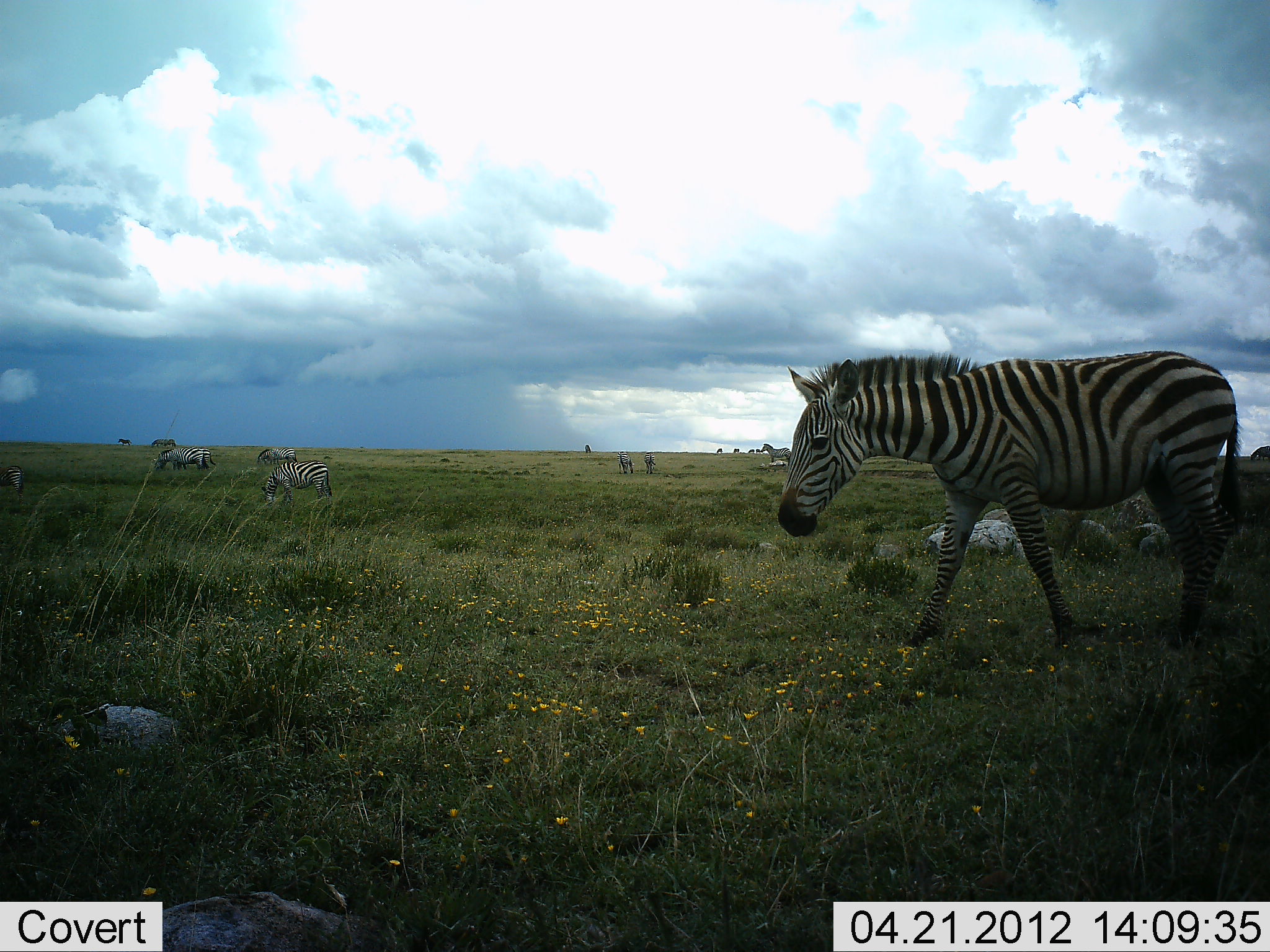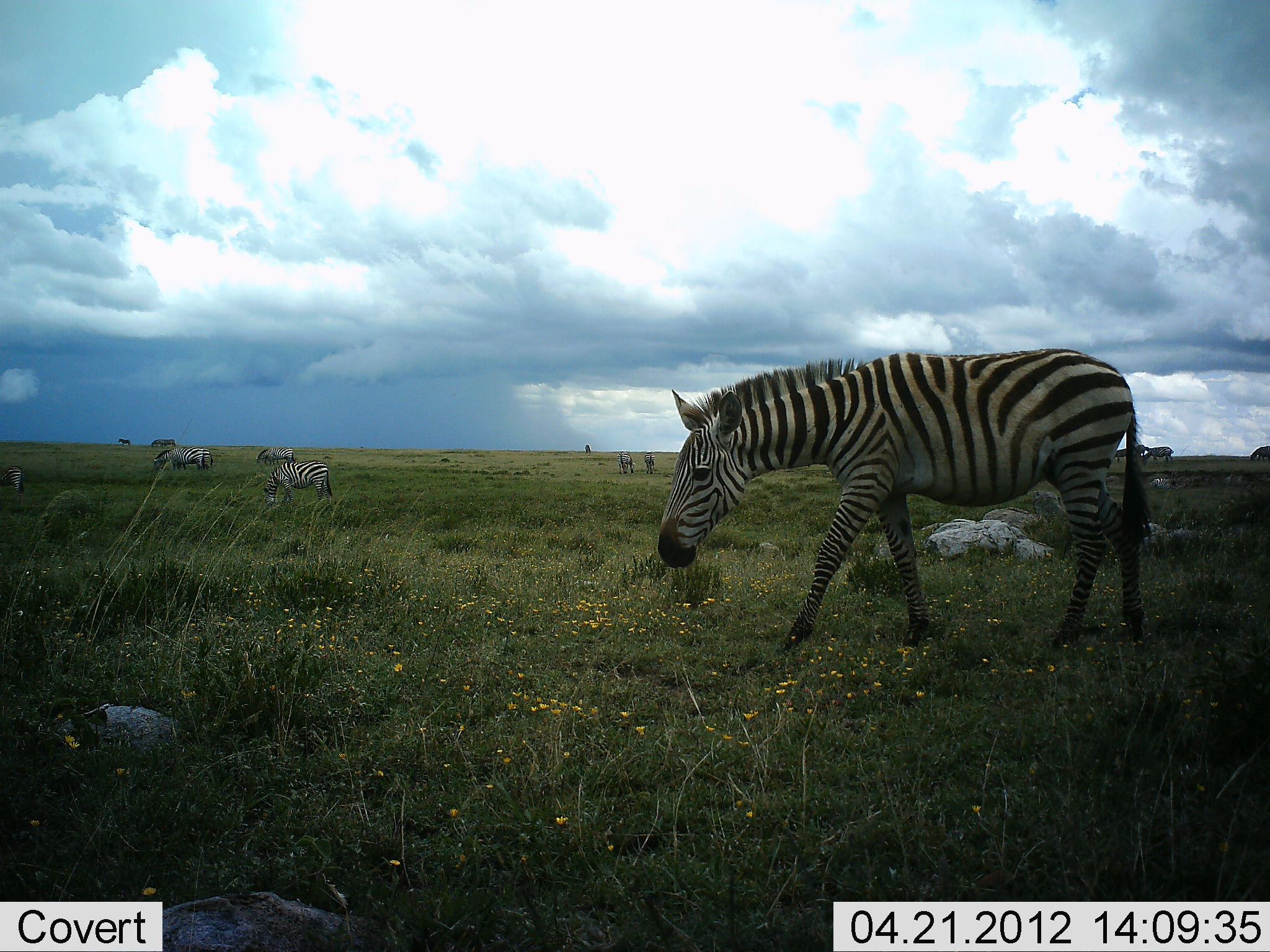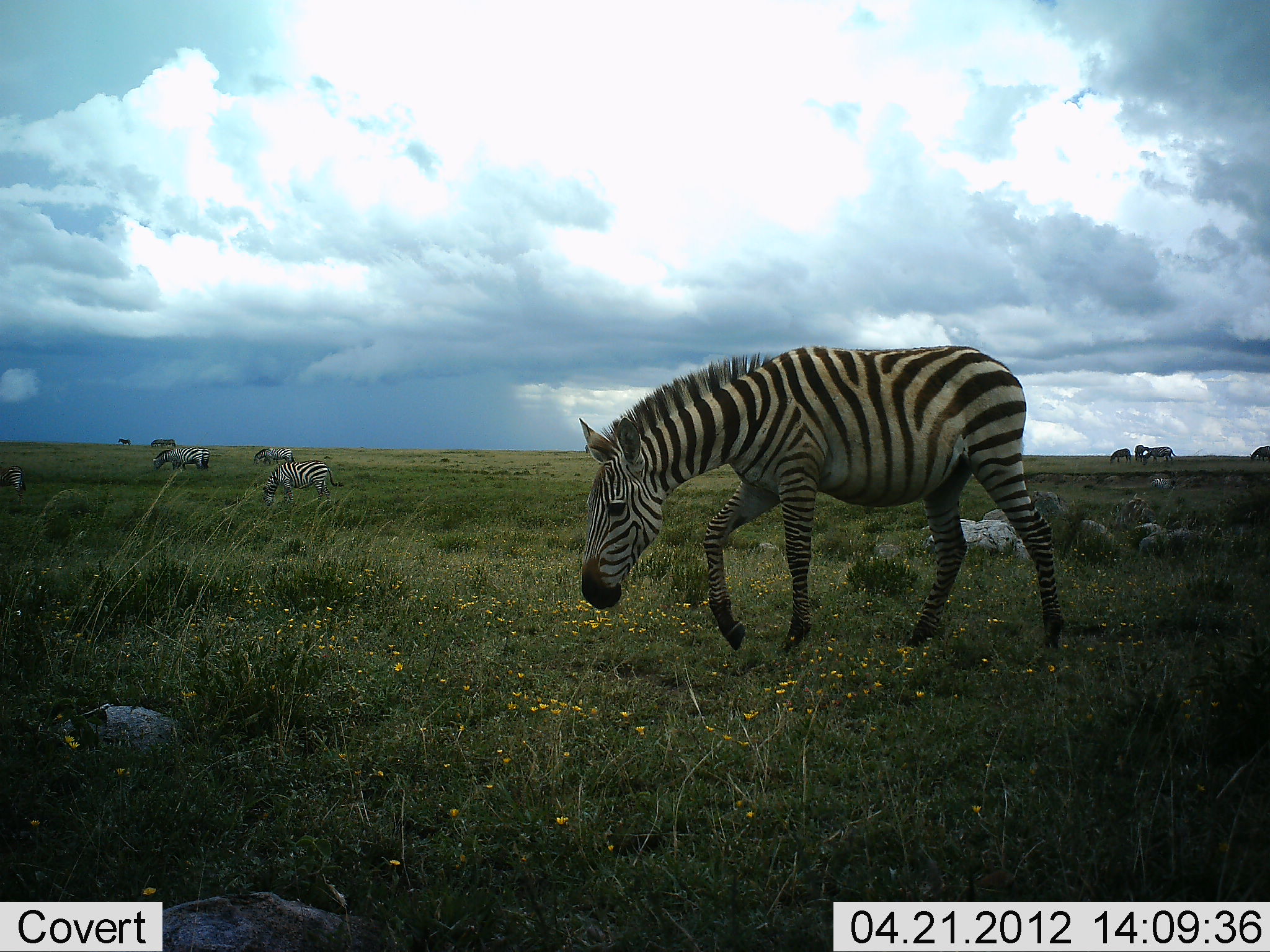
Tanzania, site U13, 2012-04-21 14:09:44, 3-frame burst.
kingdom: Animalia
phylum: Chordata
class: Mammalia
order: Perissodactyla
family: Equidae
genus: Equus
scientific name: Equus quagga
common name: plains zebra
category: zebra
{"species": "zebra (plains zebra) (Equus quagga)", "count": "7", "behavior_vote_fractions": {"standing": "41%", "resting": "6%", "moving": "82%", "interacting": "6%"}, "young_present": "0%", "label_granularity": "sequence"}